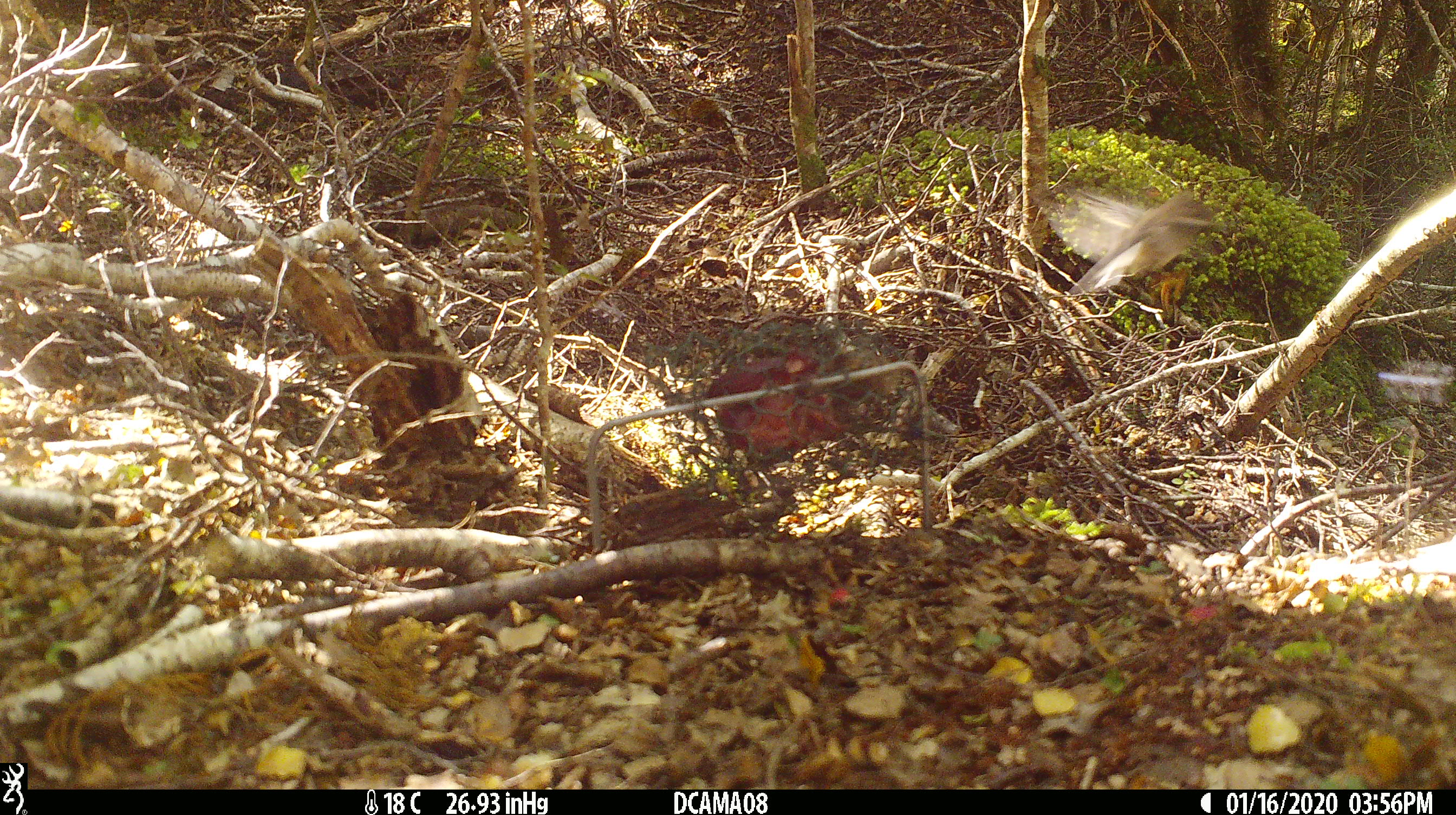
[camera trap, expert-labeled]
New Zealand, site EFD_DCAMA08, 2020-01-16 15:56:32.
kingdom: Animalia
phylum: Chordata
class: Aves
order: Passeriformes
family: Petroicidae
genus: Petroica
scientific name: Petroica macrocephala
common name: tomtit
Tomtit (Petroica macrocephala).